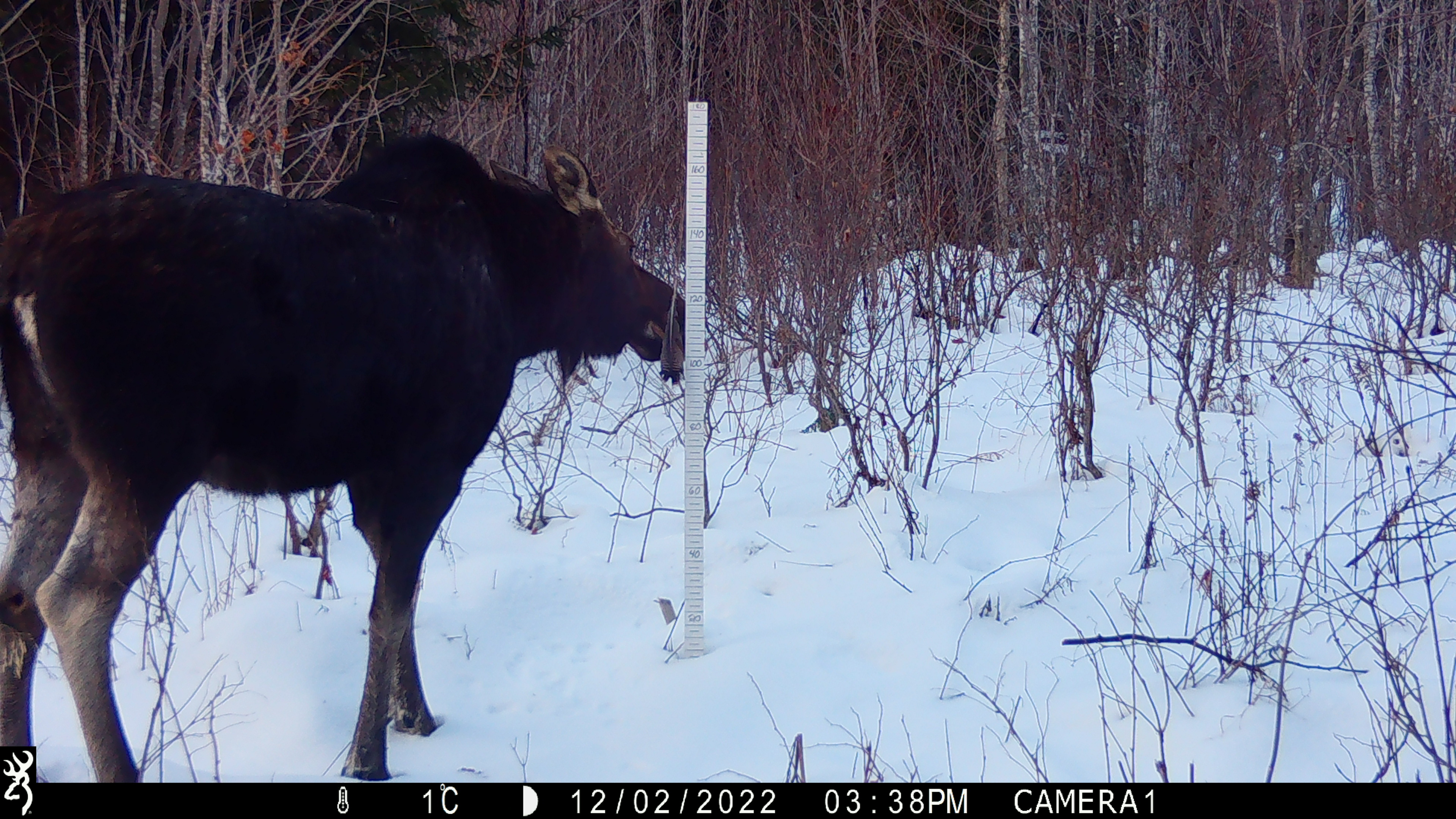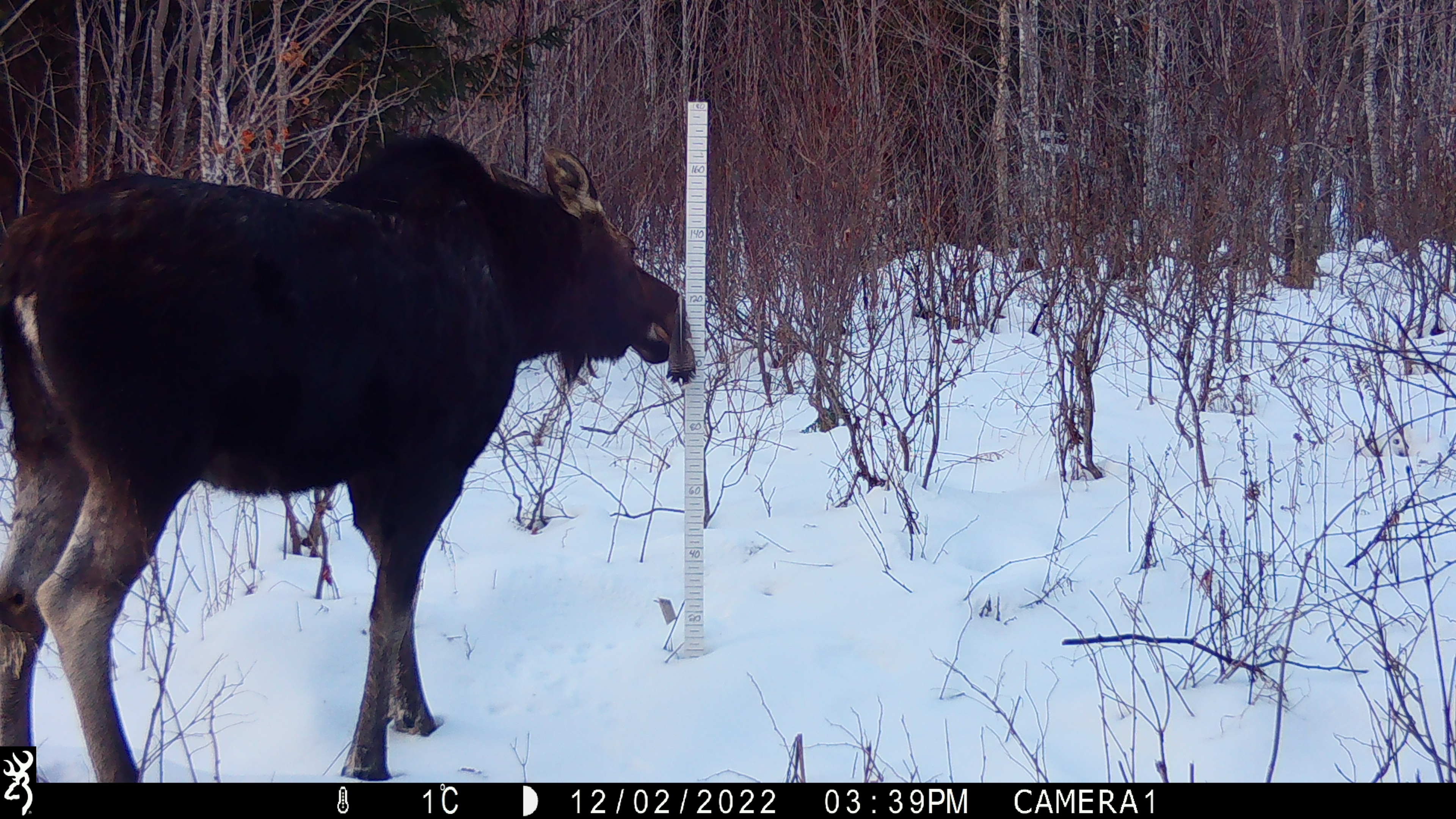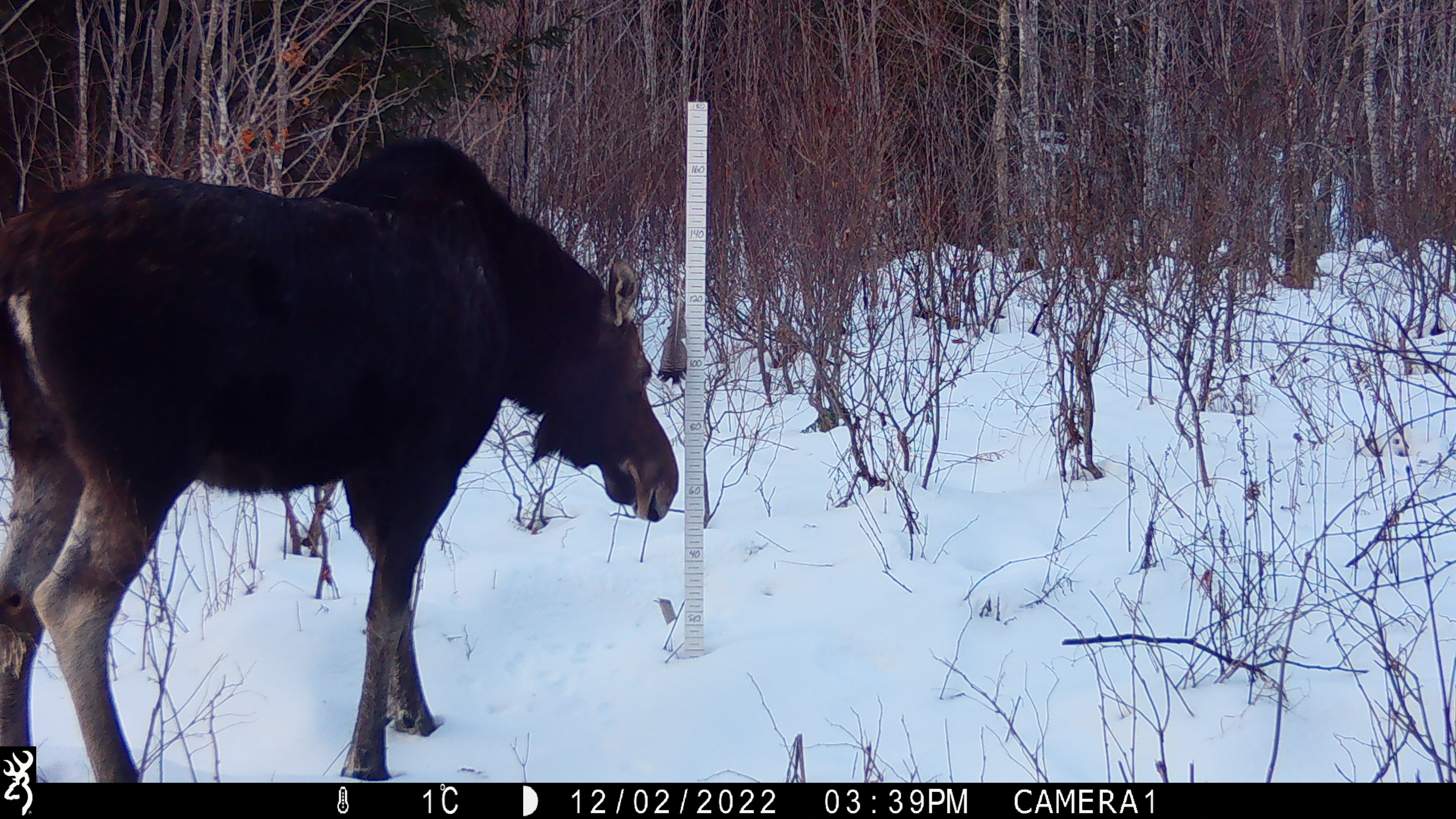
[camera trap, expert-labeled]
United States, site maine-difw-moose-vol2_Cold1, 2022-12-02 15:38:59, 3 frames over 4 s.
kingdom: Animalia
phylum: Chordata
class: Mammalia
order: Artiodactyla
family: Cervidae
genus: Alces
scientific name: Alces alces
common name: moose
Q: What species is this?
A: Moose (Alces alces).